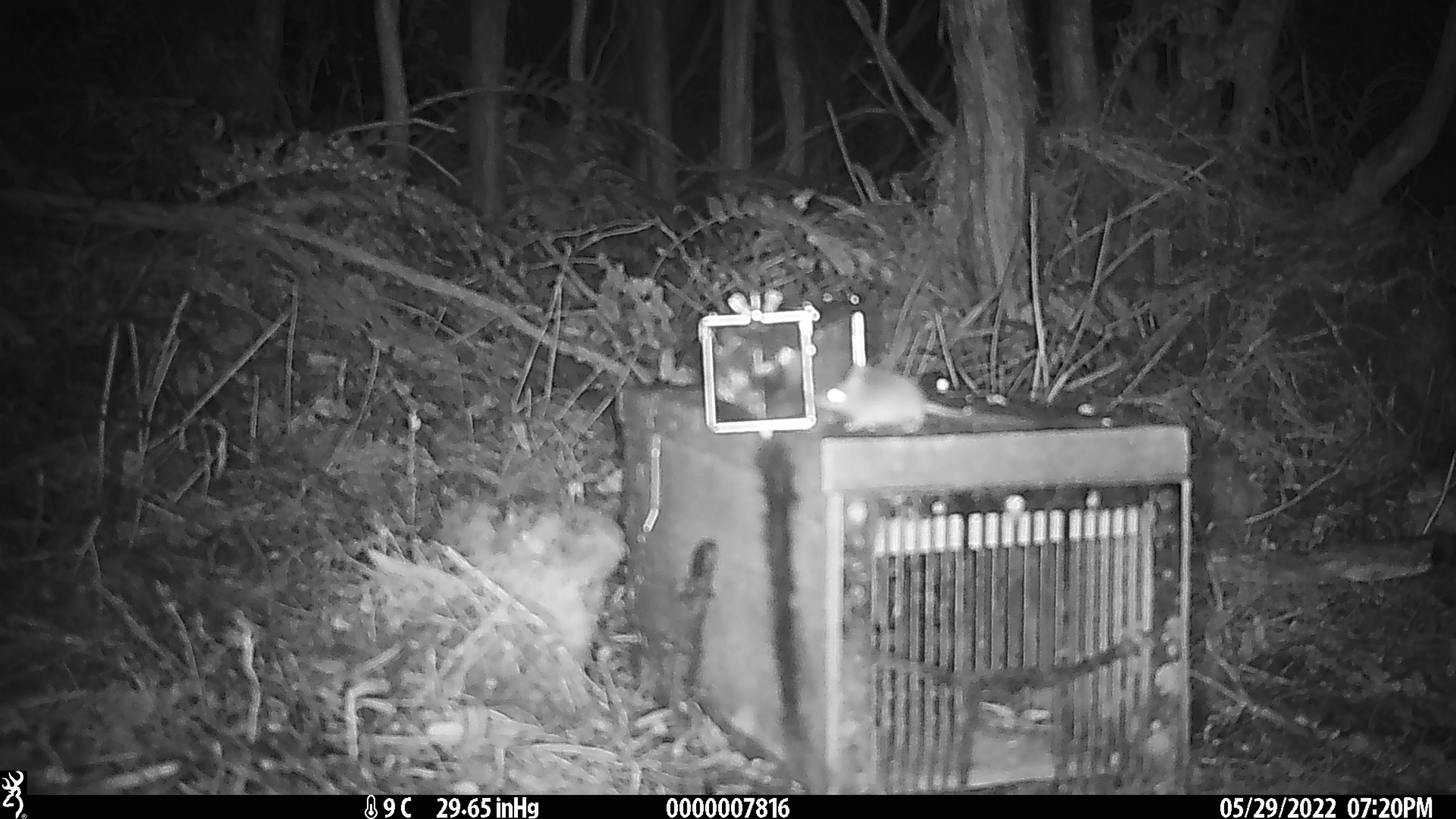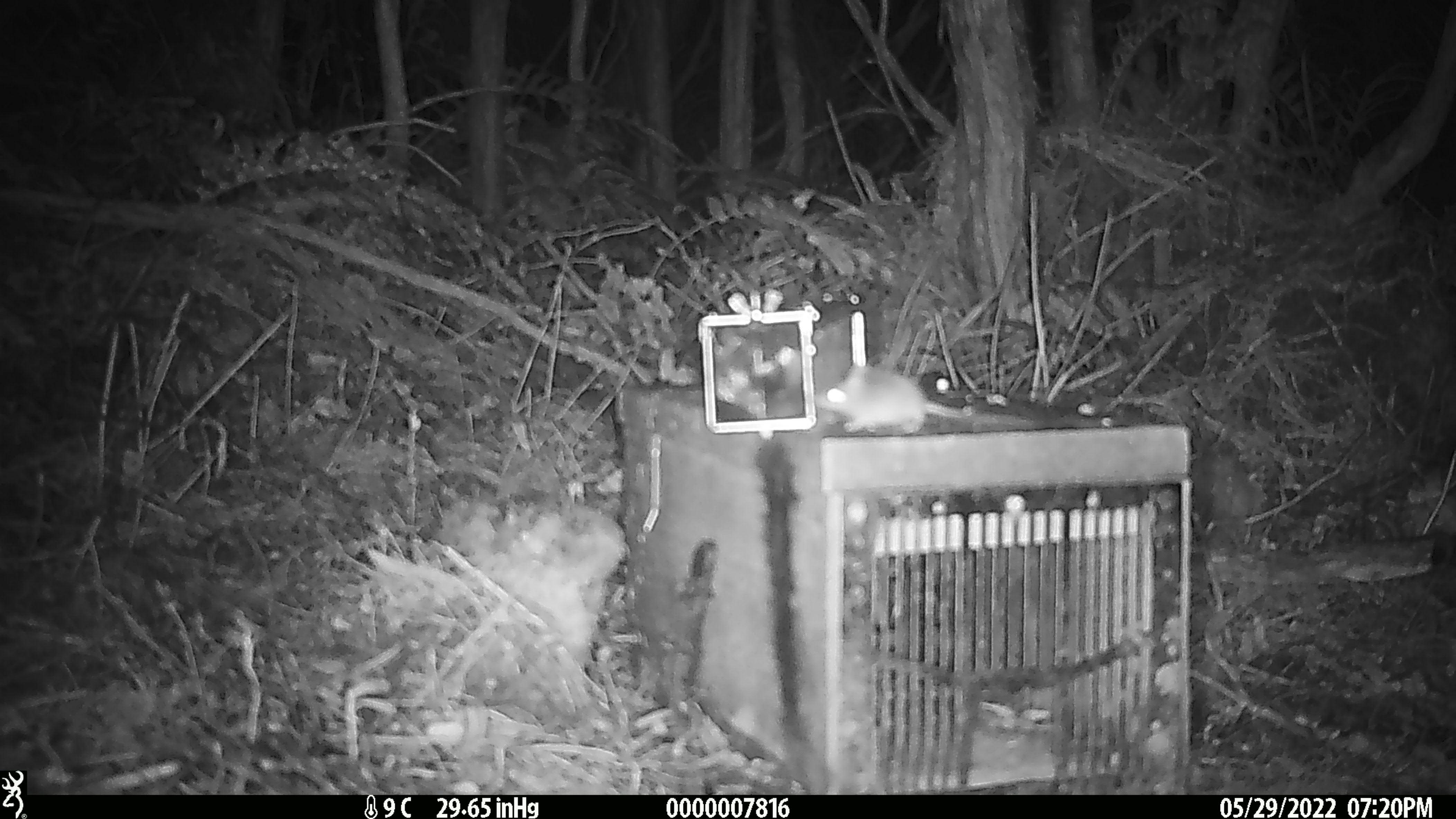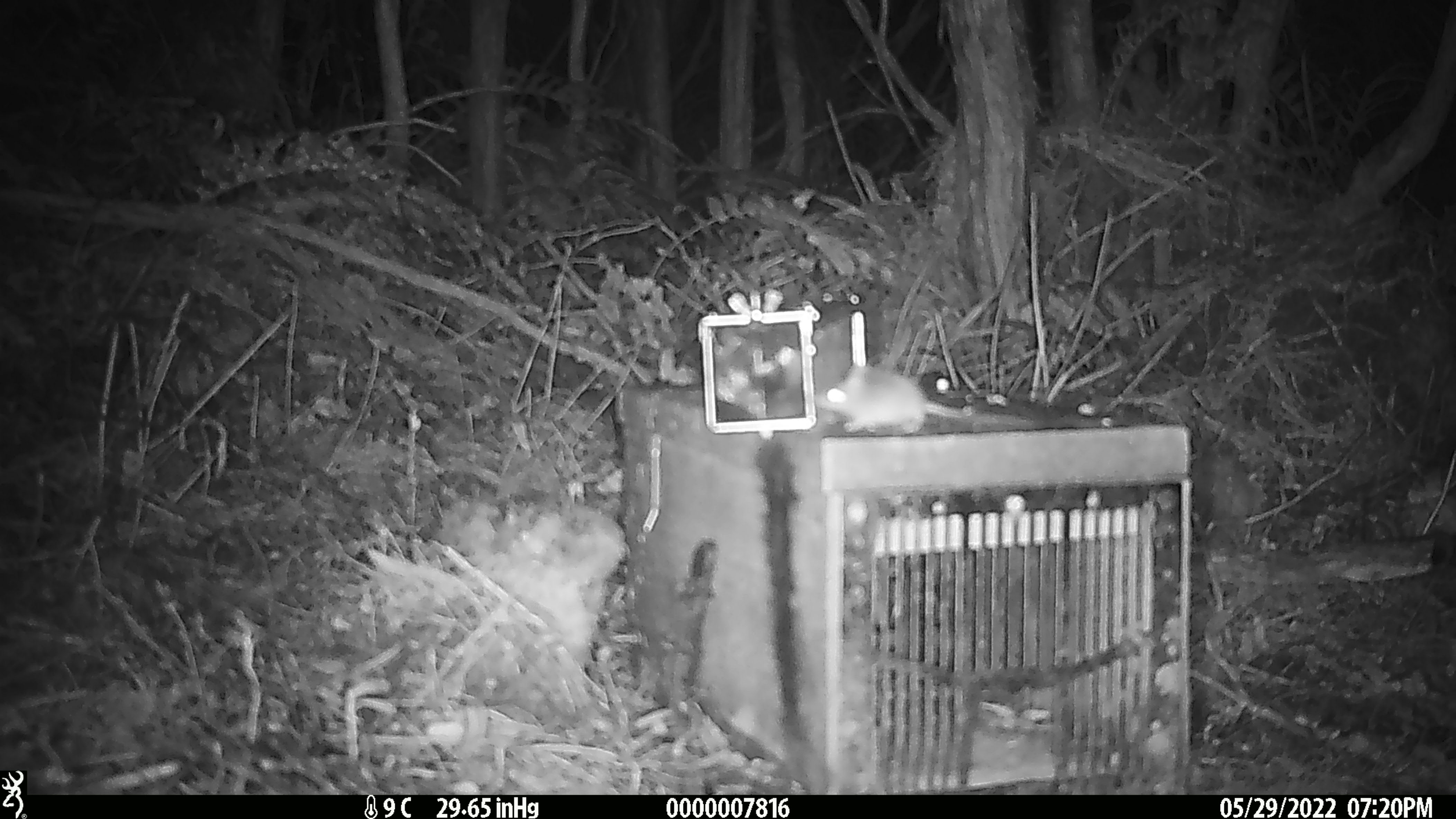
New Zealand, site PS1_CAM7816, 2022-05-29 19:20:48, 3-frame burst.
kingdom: Animalia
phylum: Chordata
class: Mammalia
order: Rodentia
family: Muridae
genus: Mus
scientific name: Mus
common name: mouse